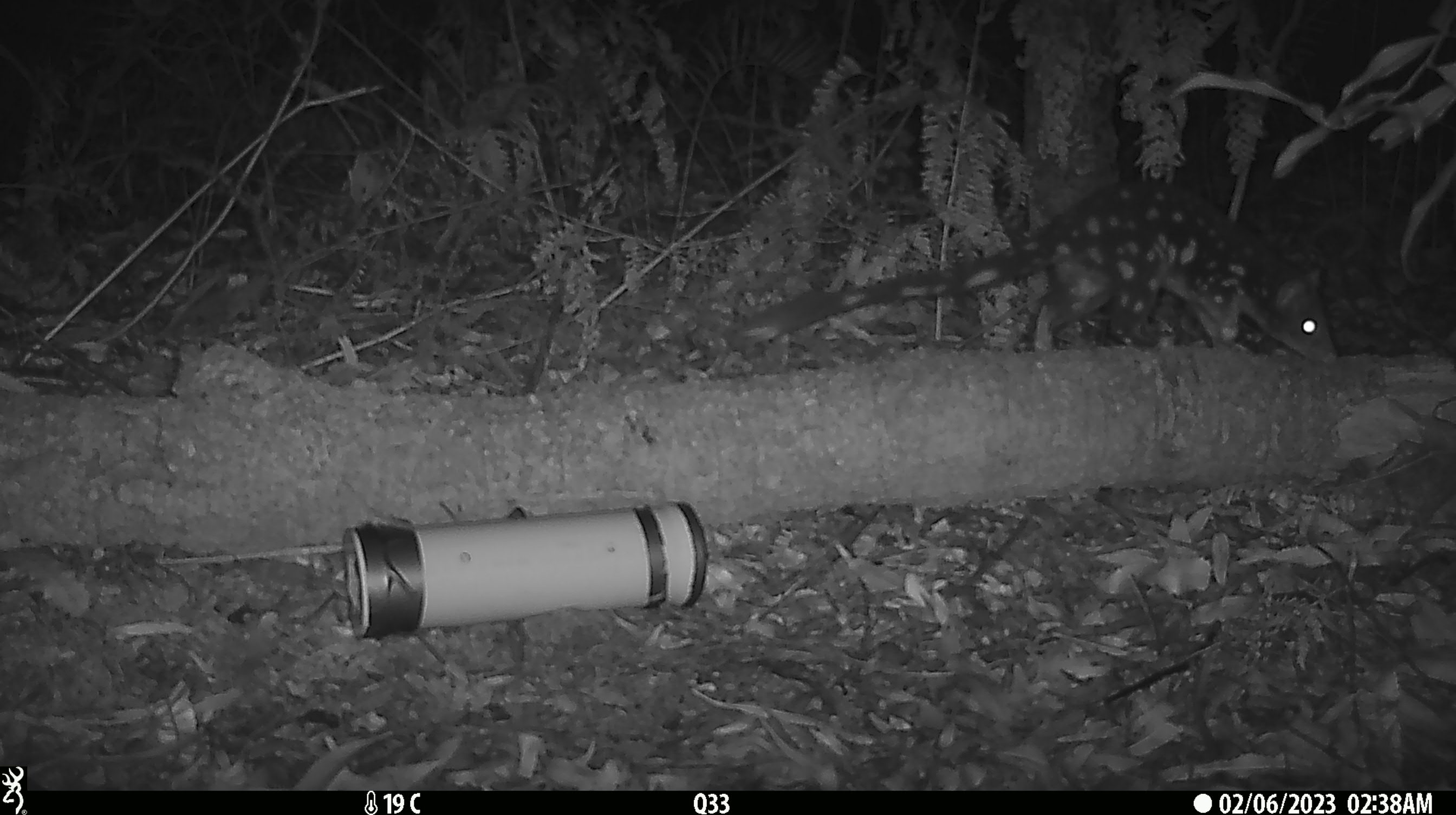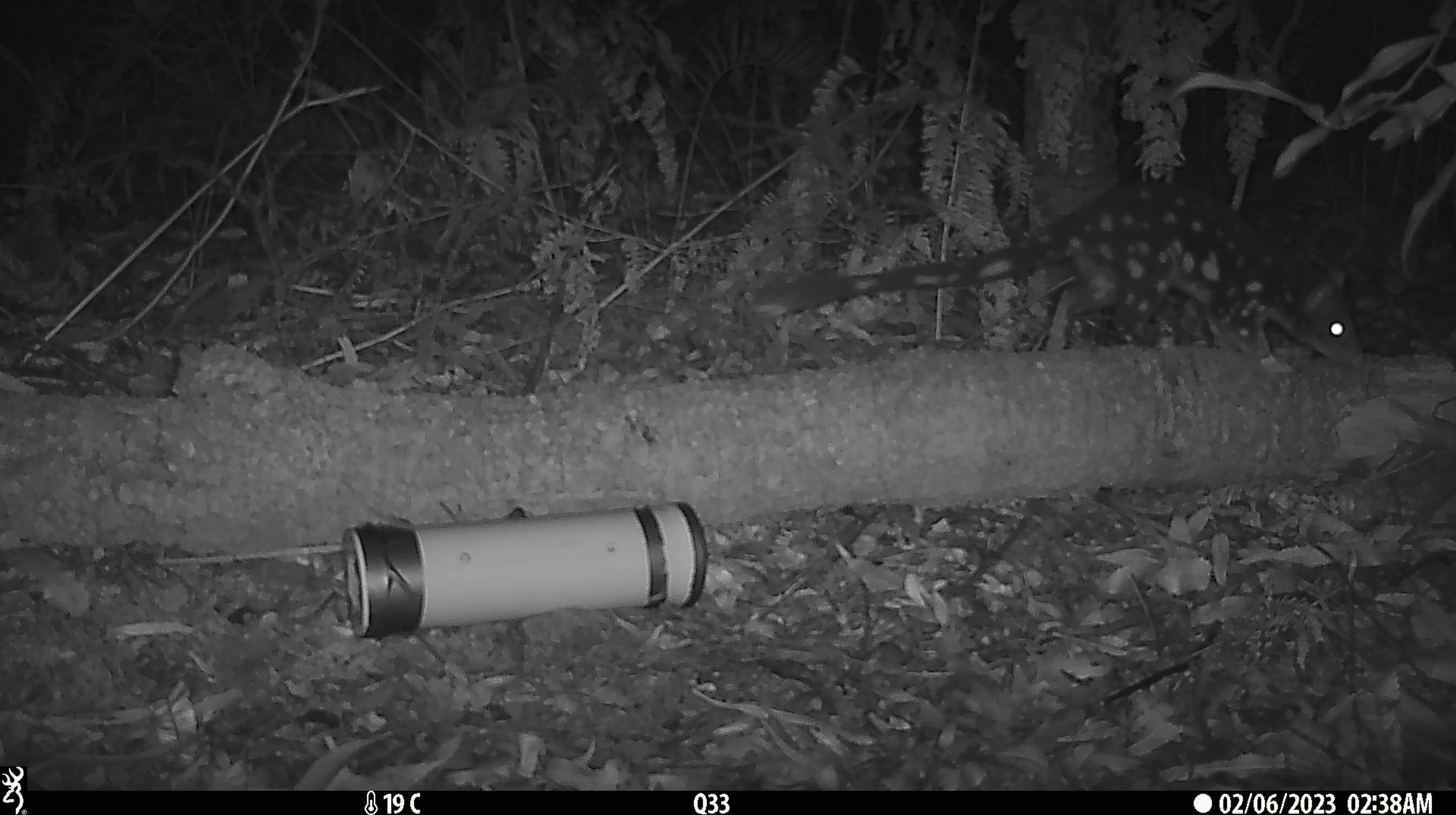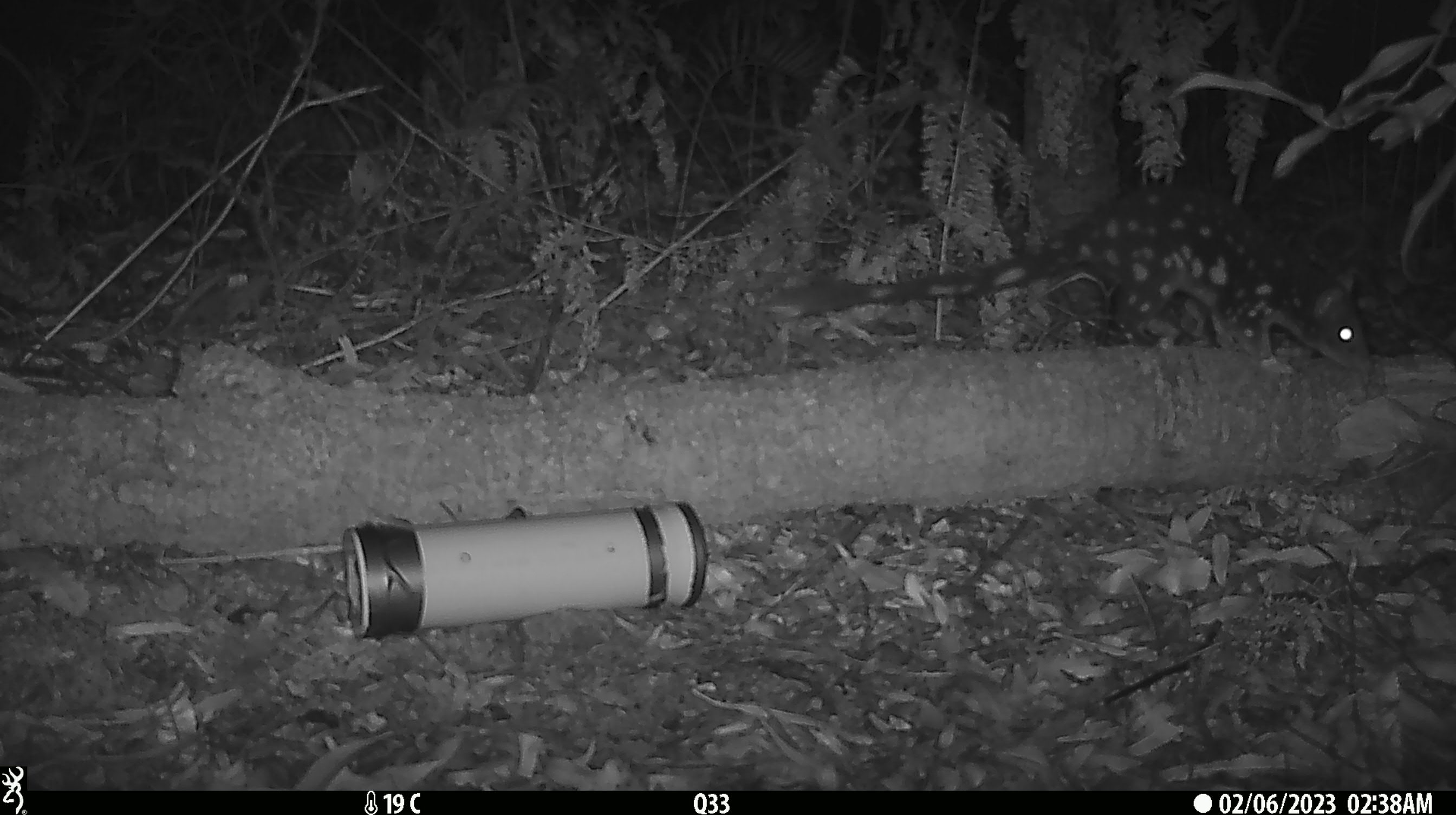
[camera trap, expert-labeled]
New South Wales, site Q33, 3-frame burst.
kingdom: Animalia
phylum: Chordata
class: Mammalia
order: Dasyuromorphia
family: Dasyuridae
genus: Dasyurus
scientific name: Dasyurus maculatus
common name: spotted-tailed quoll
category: quoll